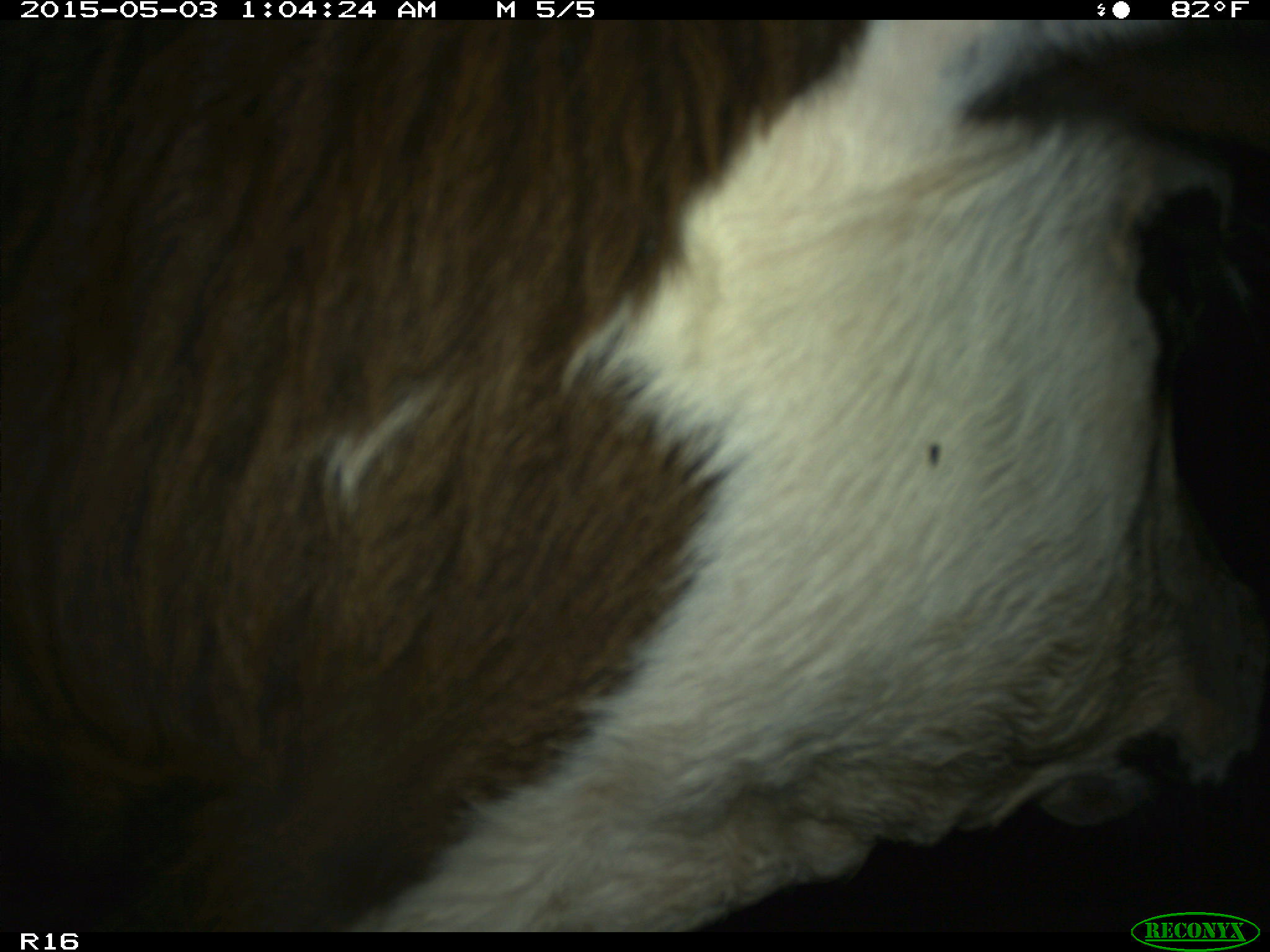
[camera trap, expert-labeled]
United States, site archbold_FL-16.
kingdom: Animalia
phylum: Chordata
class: Mammalia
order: Artiodactyla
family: Bovidae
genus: Bos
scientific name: Bos taurus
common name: domestic cow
Bos taurus (domestic cow).